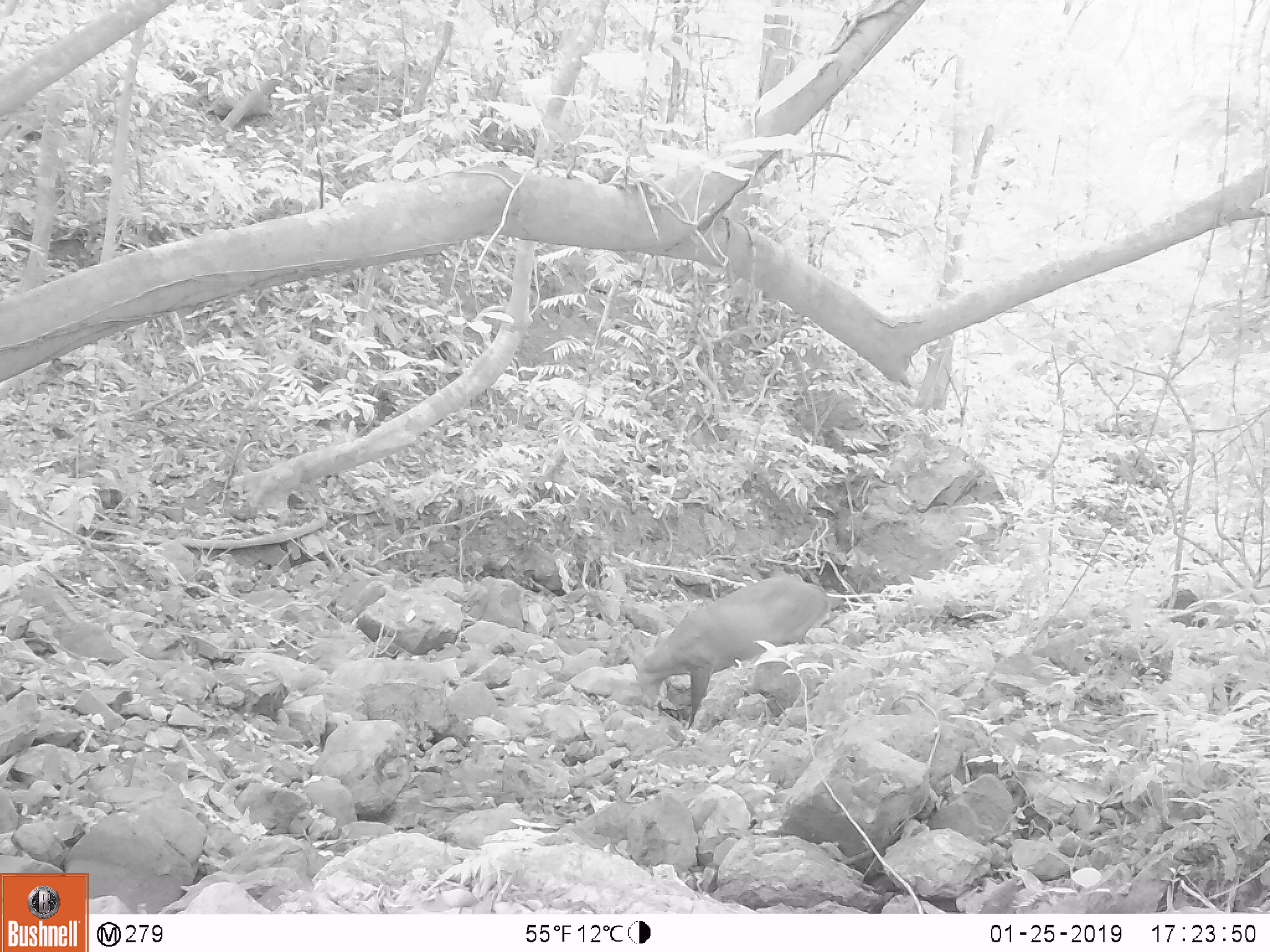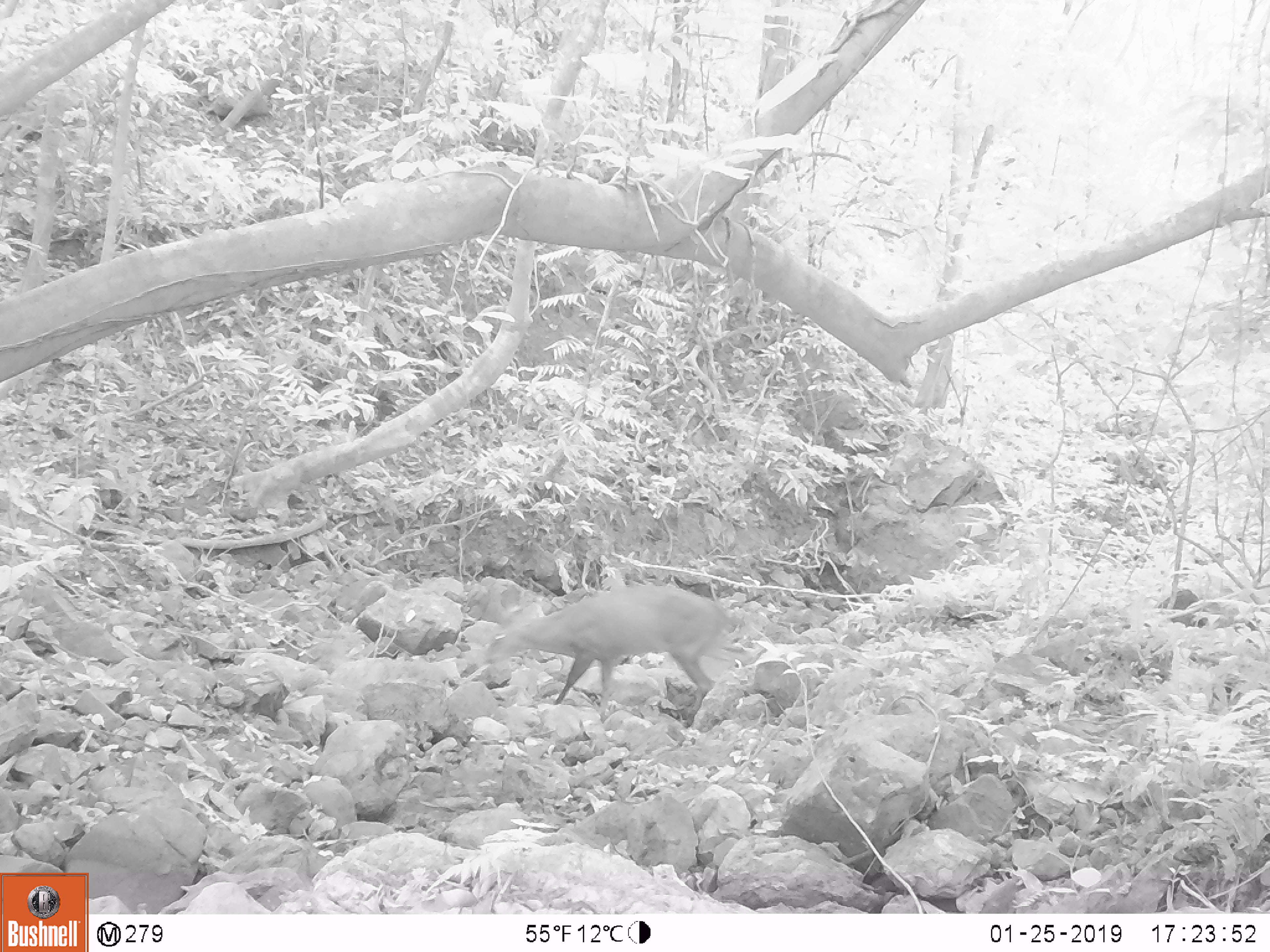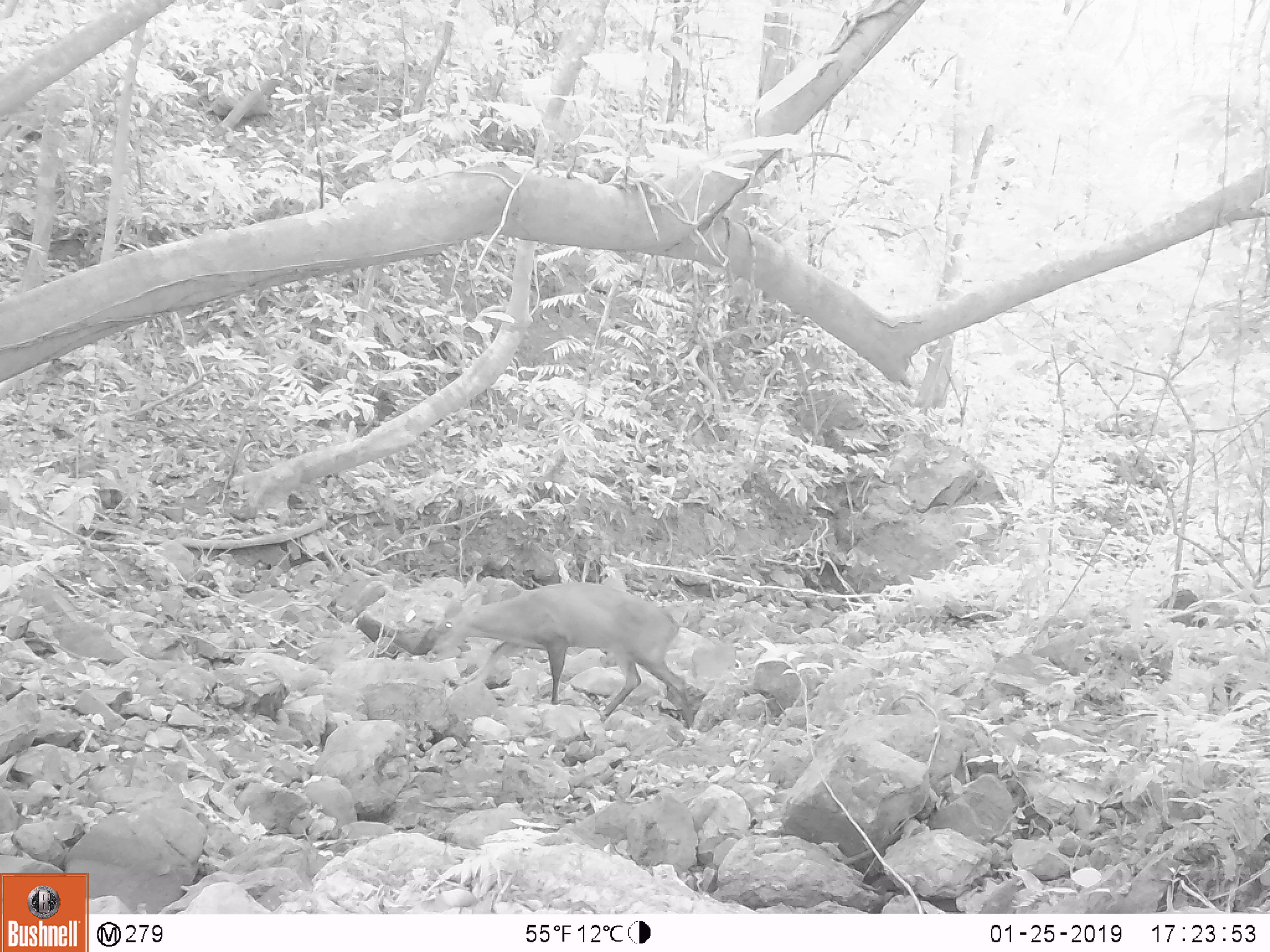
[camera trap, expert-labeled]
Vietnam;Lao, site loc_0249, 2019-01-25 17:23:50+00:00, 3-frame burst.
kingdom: Animalia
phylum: Chordata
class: Mammalia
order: Artiodactyla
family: Cervidae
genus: Muntiacus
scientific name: Muntiacus vuquangensis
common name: large-antlered muntjac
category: large antlered muntjac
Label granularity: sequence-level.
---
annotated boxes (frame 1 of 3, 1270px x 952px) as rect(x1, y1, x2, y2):
large antlered muntjac: rect(619, 571, 832, 727)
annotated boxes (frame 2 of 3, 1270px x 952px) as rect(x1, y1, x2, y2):
large antlered muntjac: rect(476, 580, 754, 720)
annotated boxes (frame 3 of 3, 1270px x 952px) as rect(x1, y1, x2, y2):
large antlered muntjac: rect(431, 581, 694, 728)